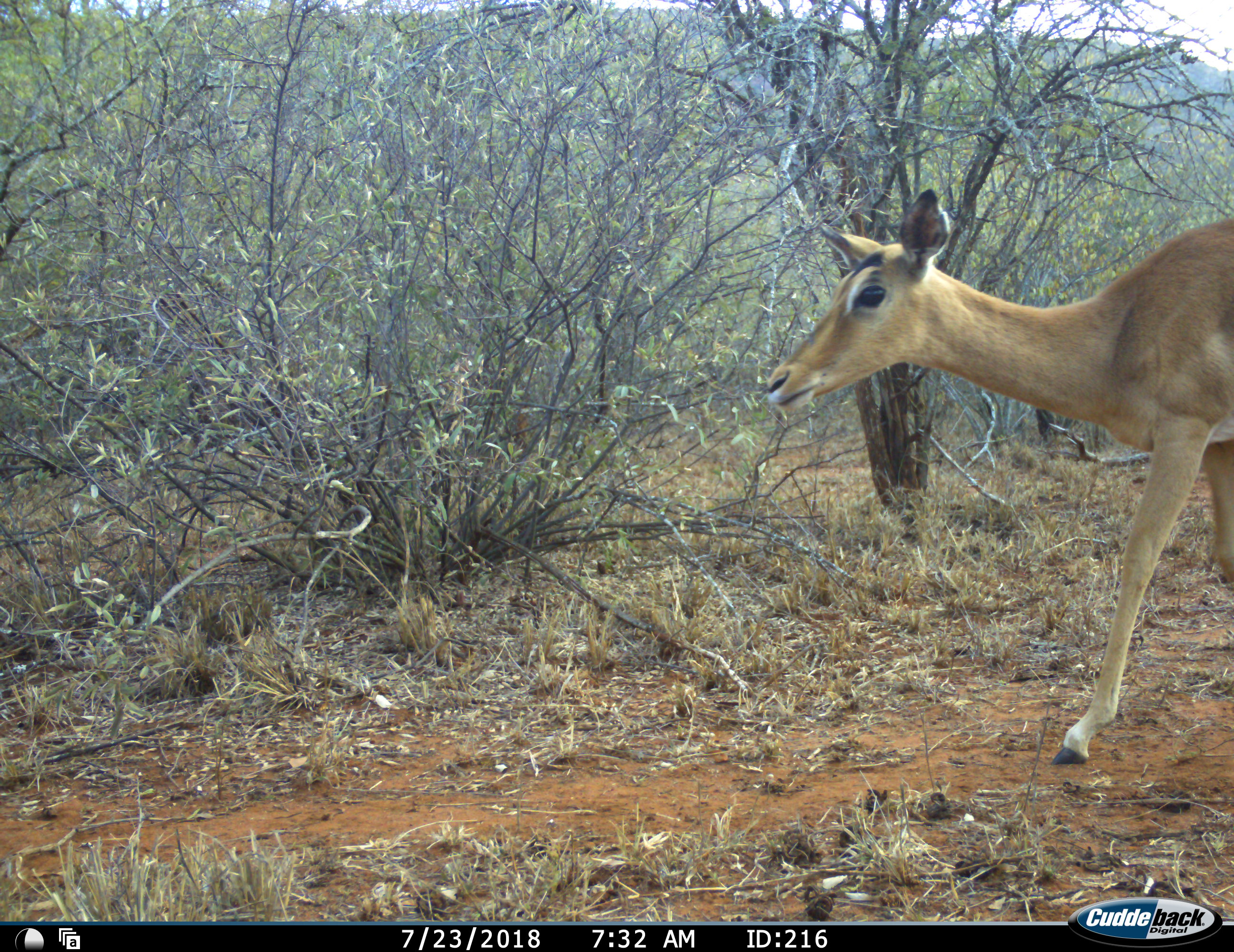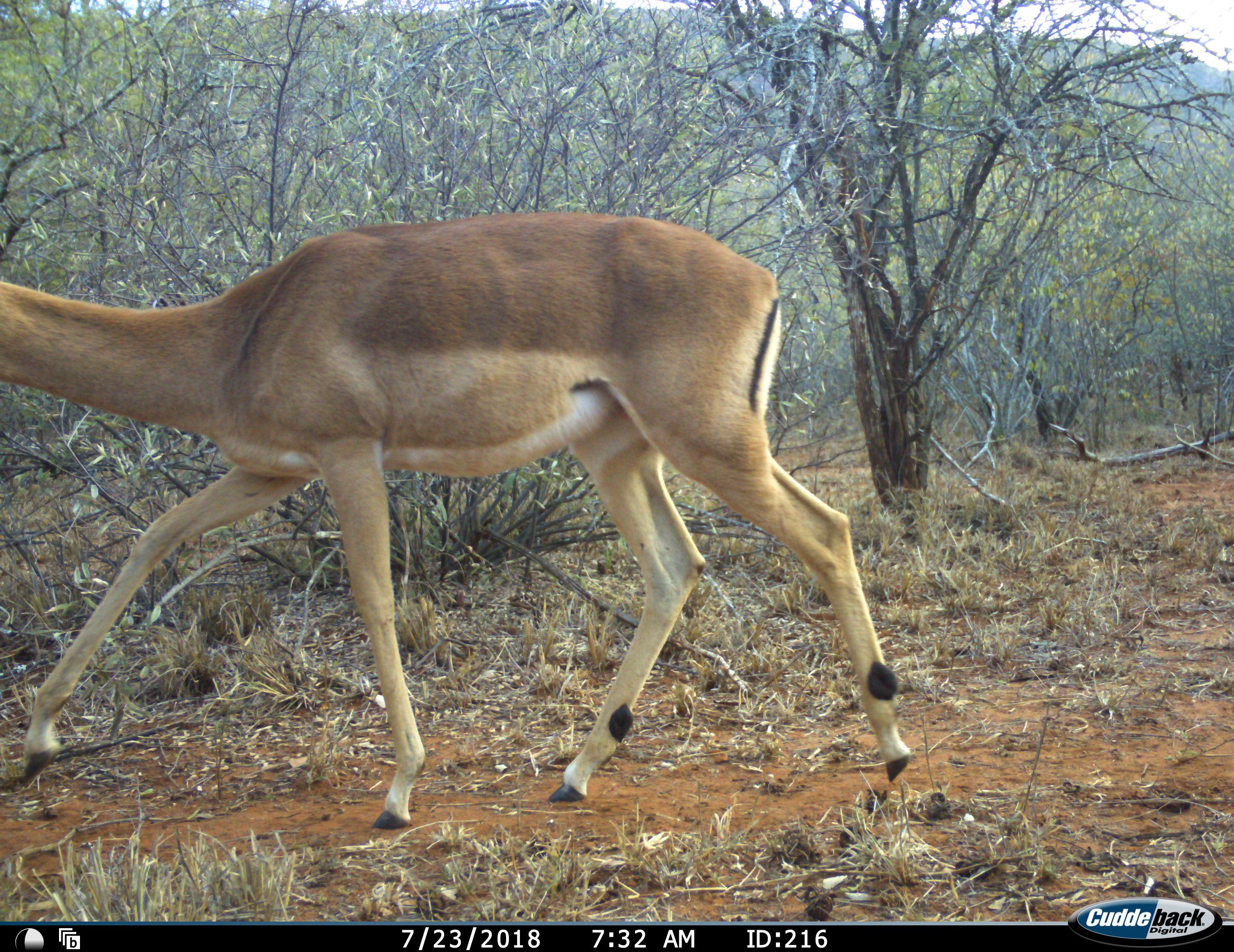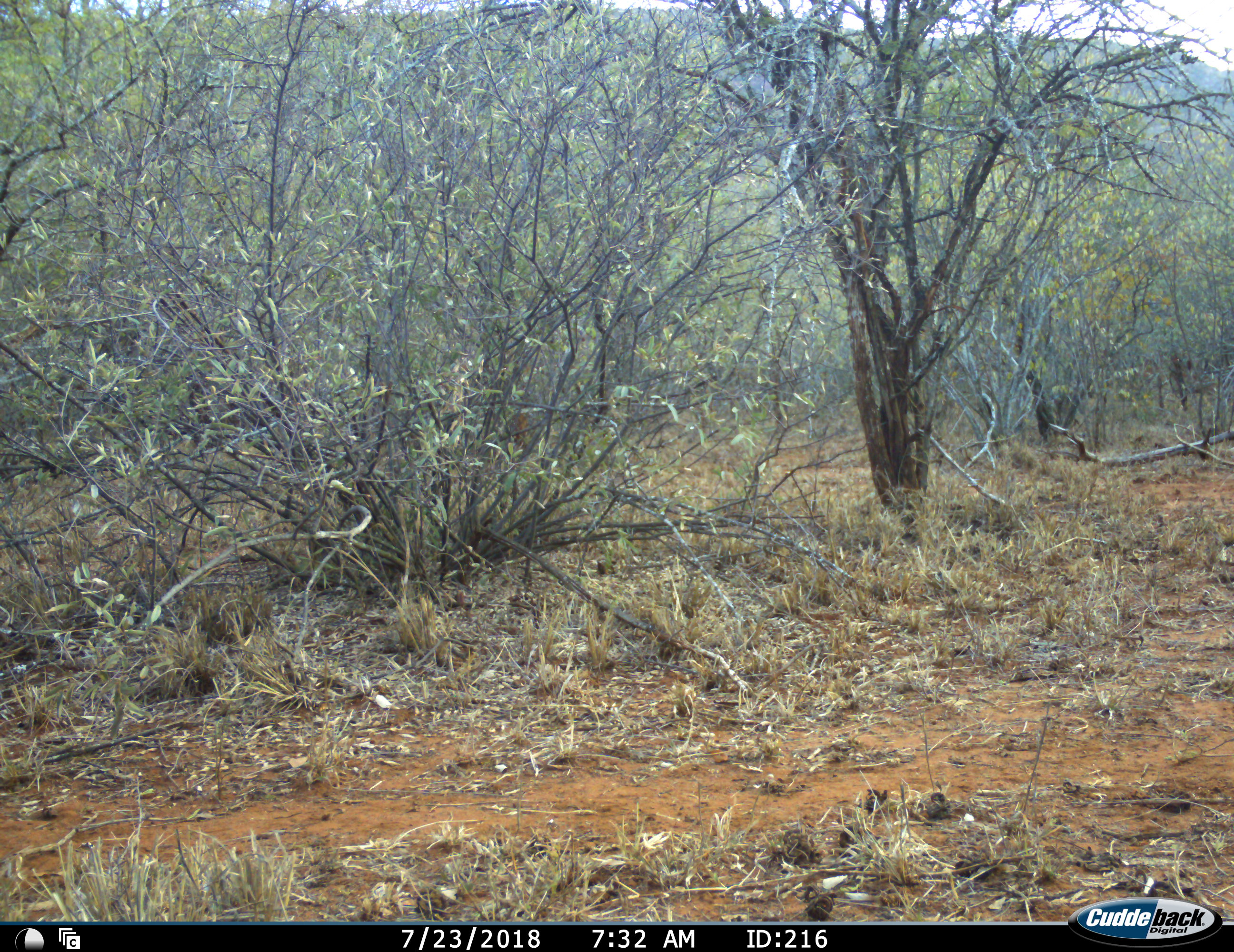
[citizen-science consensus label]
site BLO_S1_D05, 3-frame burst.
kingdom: Animalia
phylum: Chordata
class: Mammalia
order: Artiodactyla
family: Bovidae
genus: Aepyceros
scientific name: Aepyceros melampus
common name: impala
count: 1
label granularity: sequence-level